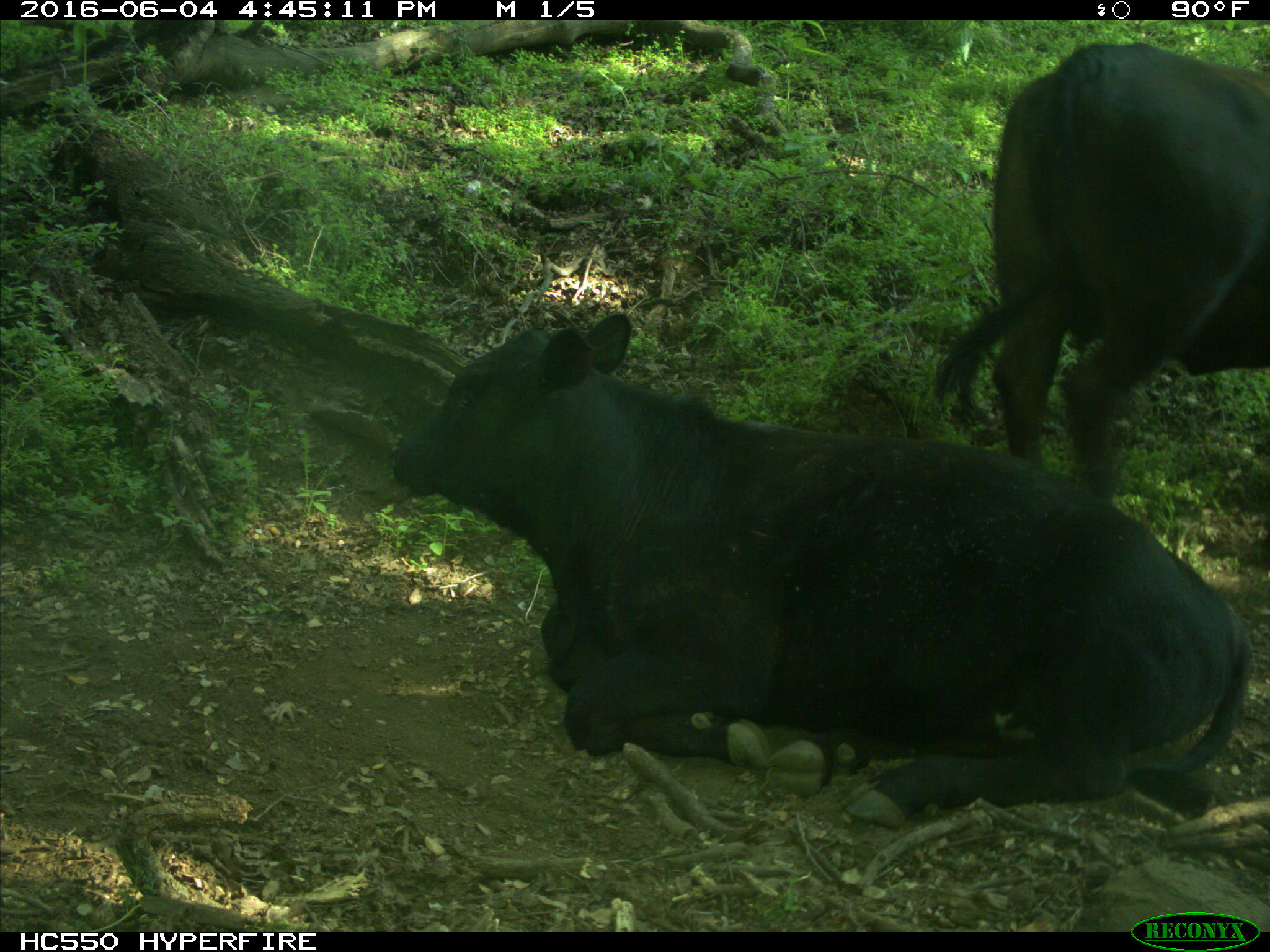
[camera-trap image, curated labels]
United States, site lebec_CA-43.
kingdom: Animalia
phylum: Chordata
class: Mammalia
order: Artiodactyla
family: Bovidae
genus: Bos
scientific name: Bos taurus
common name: domestic cow